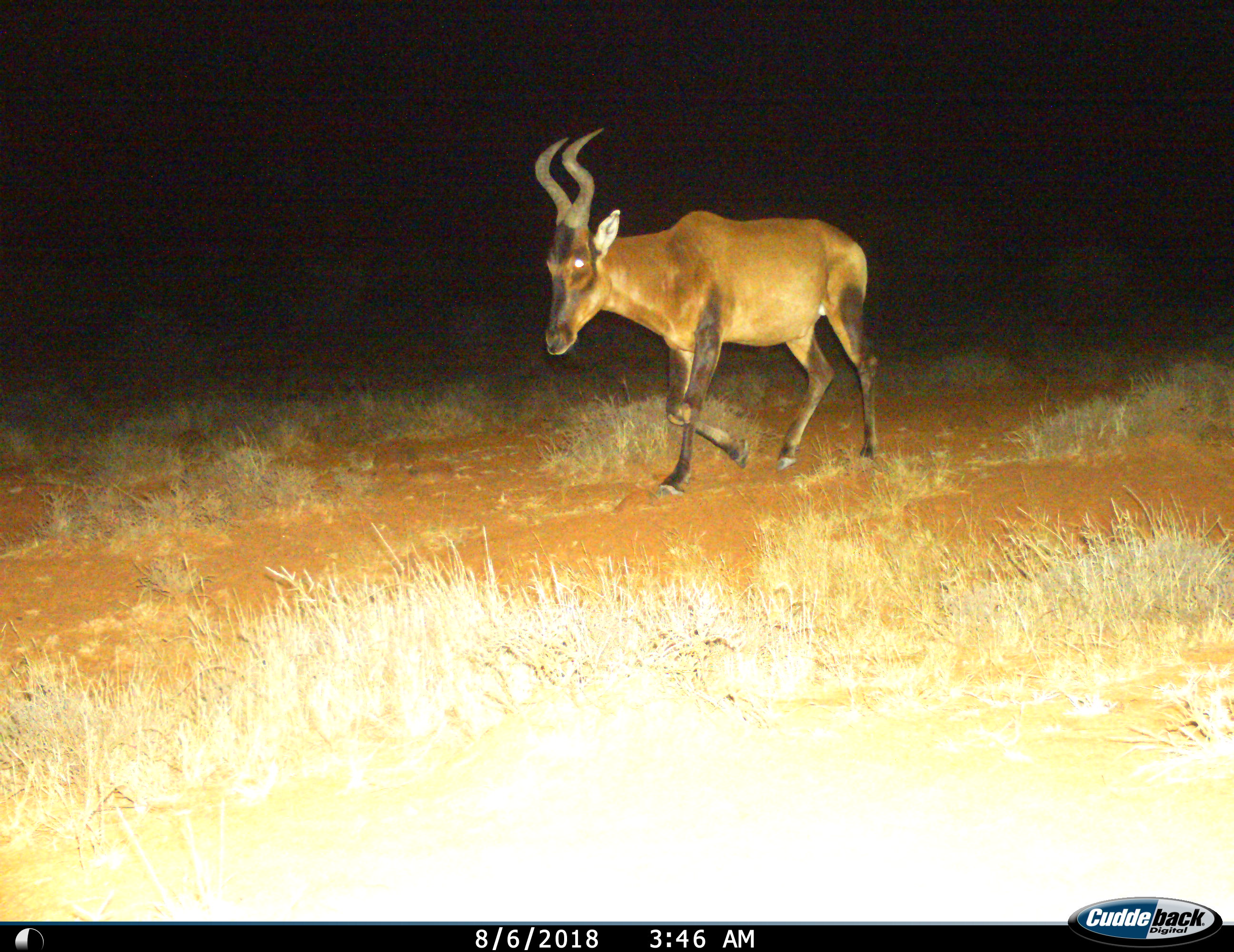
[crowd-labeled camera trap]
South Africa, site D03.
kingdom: Animalia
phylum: Chordata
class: Mammalia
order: Artiodactyla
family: Bovidae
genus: Alcelaphus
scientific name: Alcelaphus buselaphus caama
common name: red hartebeest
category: hartebeestred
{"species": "hartebeestred (red hartebeest) (Alcelaphus buselaphus caama)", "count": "1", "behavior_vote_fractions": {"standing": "0%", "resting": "0%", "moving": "100%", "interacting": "0%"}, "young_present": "0%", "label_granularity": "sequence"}